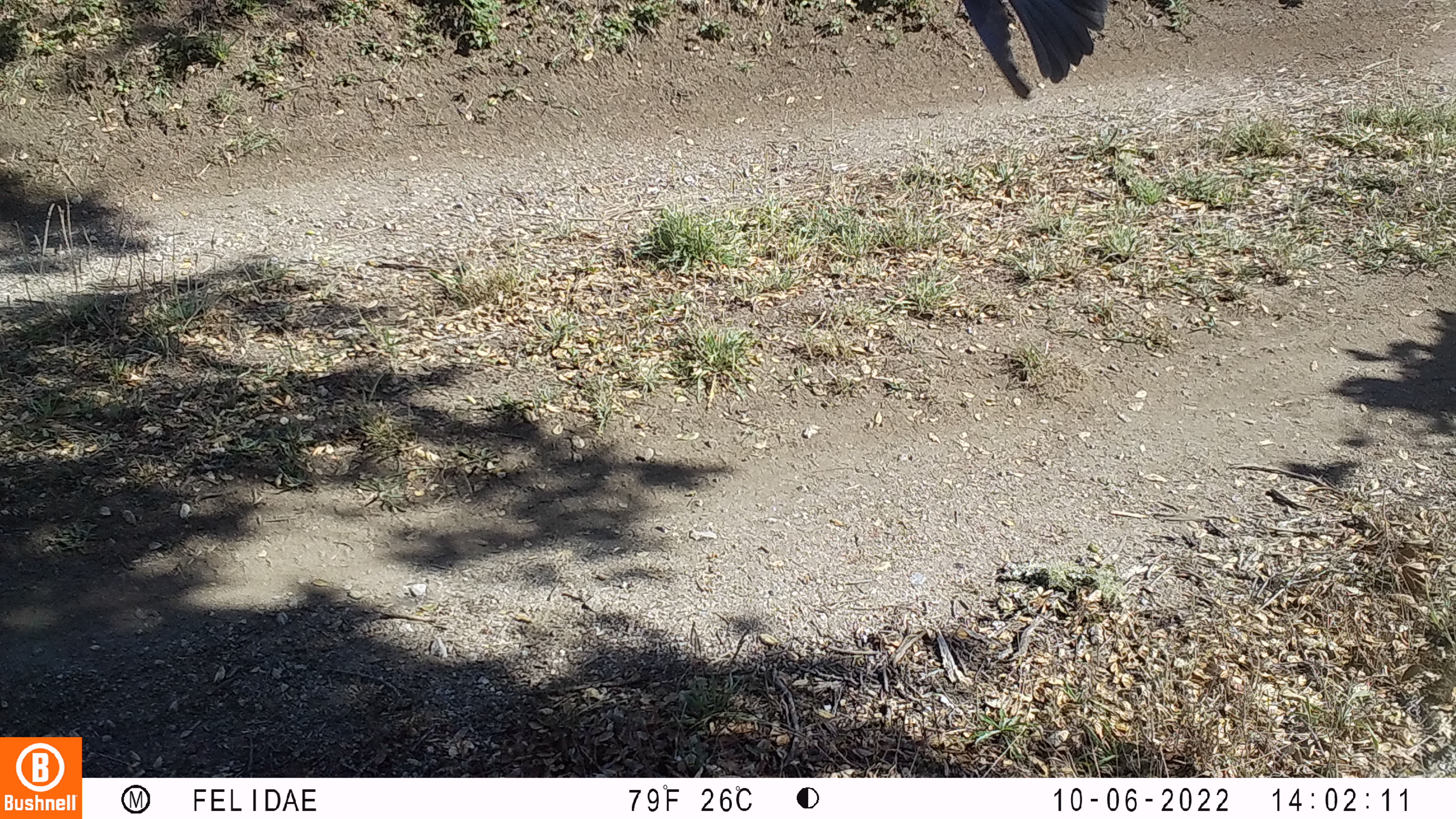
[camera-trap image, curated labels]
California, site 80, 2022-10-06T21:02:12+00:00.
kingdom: Animalia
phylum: Chordata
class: Aves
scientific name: Aves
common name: bird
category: unknown bird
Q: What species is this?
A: Unknown bird (bird) (Aves).